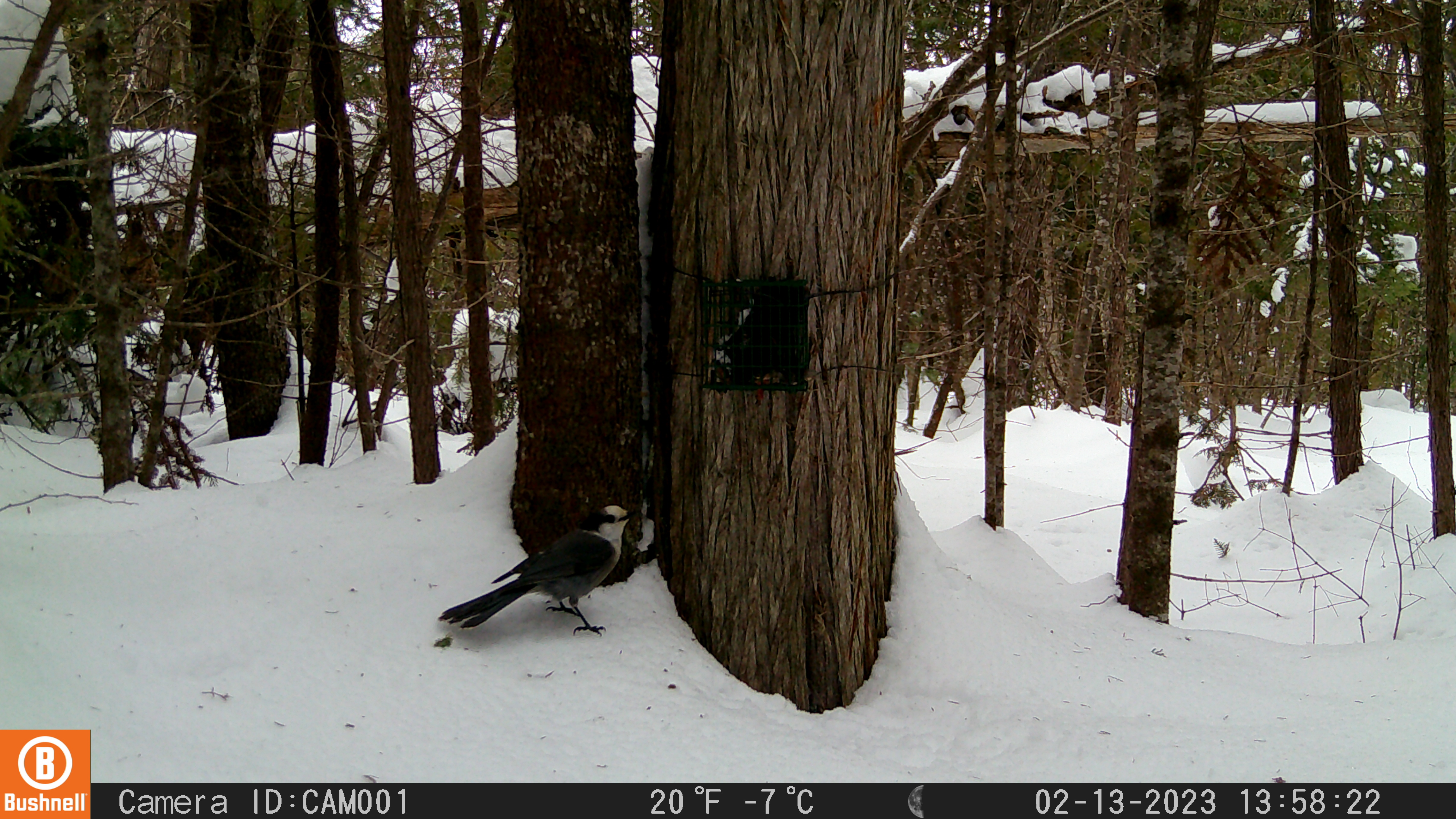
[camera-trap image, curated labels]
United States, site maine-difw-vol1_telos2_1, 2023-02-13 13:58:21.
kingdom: Animalia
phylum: Chordata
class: Aves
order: Passeriformes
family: Corvidae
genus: Perisoreus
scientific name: Perisoreus canadensis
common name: canada jay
Canada jay (Perisoreus canadensis).